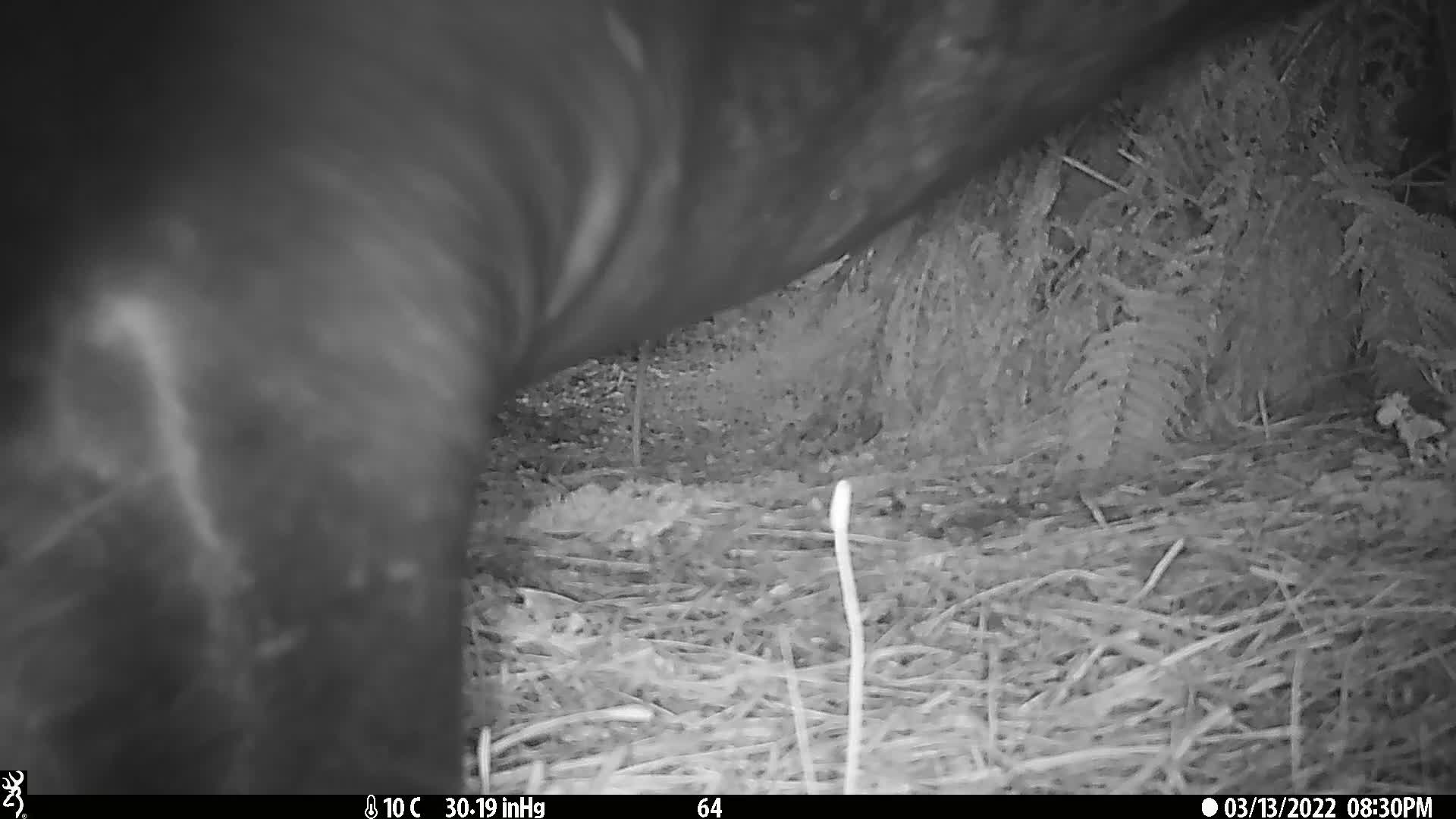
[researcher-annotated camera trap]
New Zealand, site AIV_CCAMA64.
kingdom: Animalia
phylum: Chordata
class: Mammalia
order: Carnivora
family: Otariidae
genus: Phocarctos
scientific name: Phocarctos hookeri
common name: new zealand sea lion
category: sealion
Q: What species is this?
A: Sealion (new zealand sea lion) (Phocarctos hookeri).